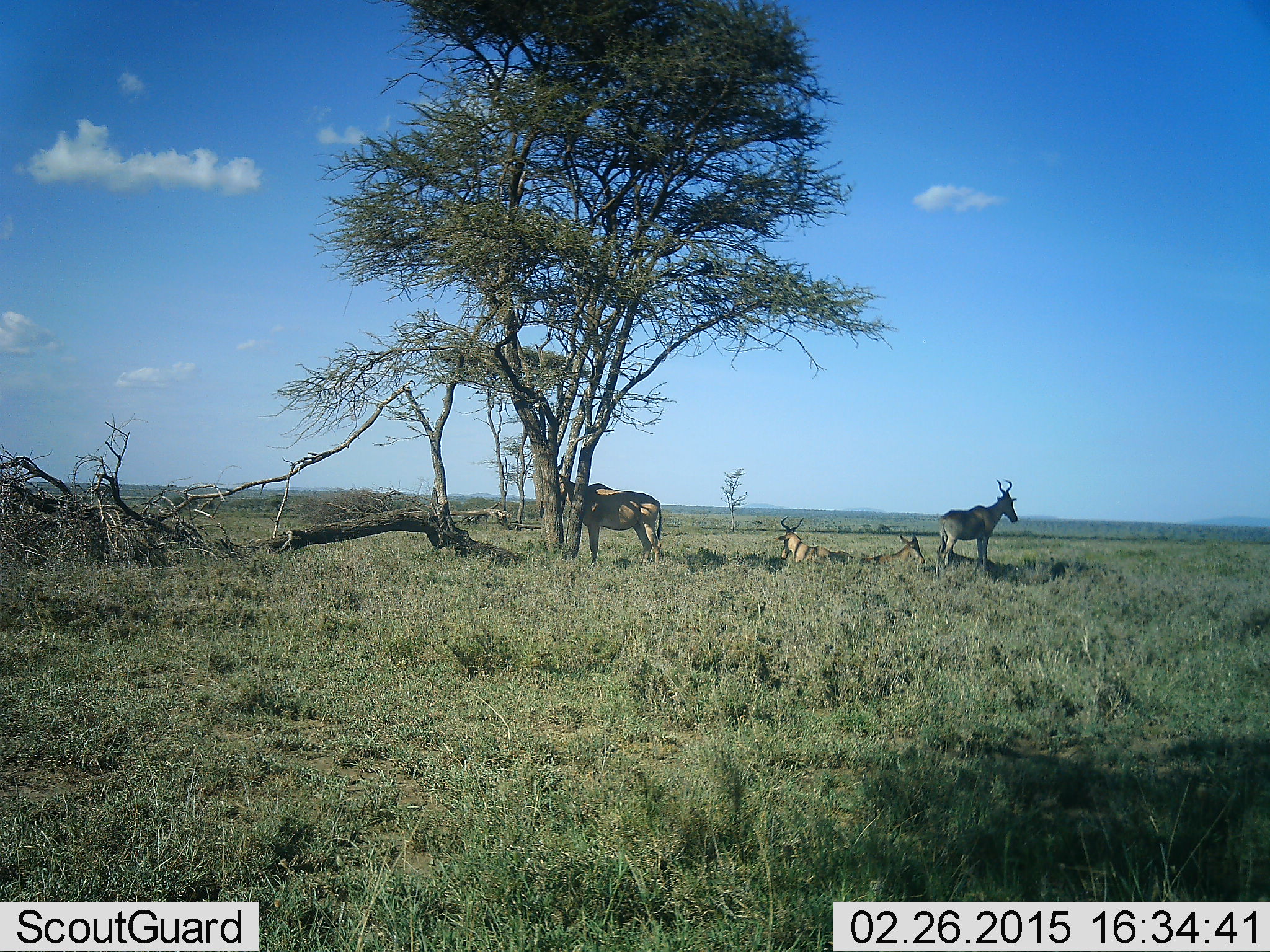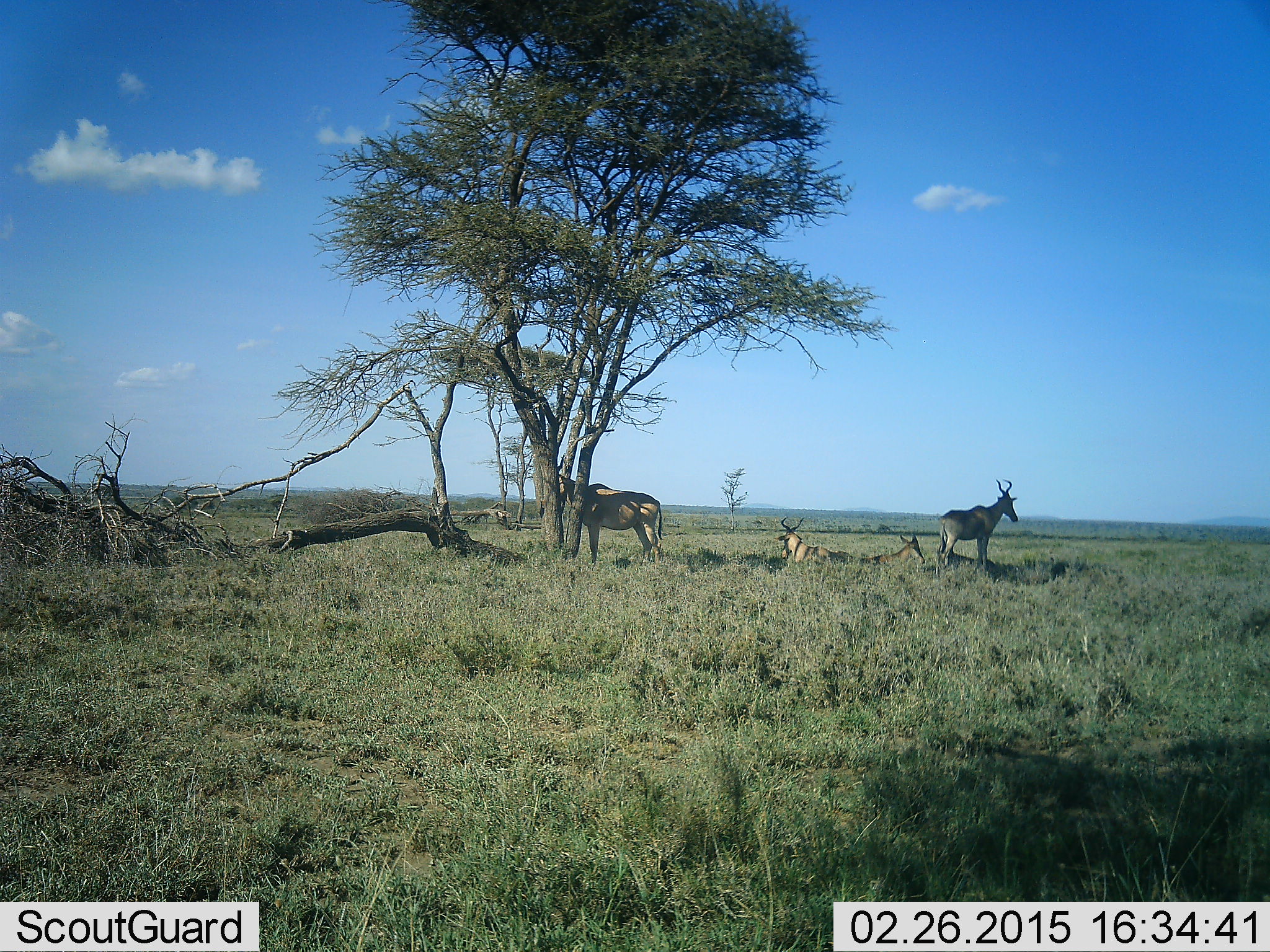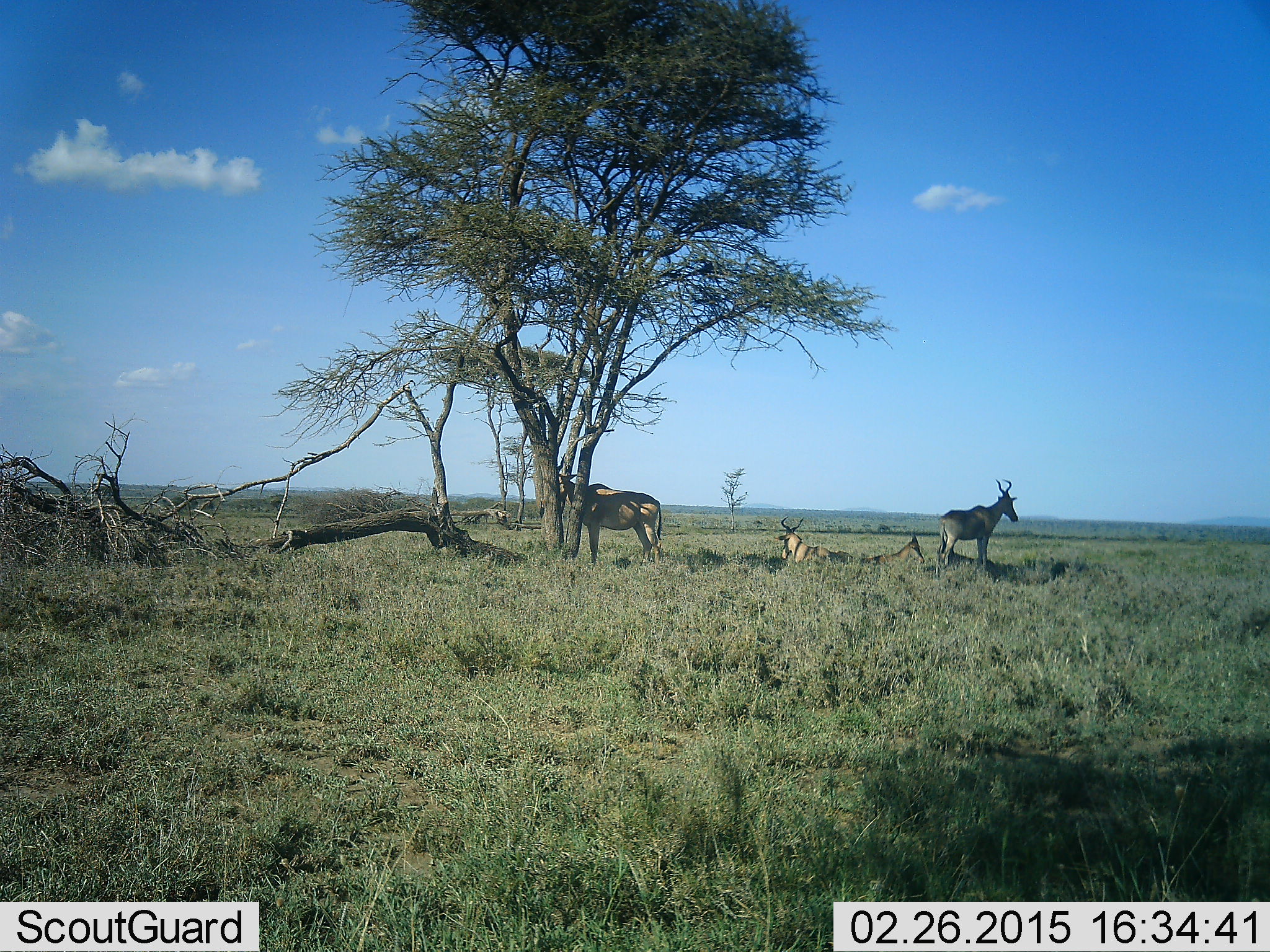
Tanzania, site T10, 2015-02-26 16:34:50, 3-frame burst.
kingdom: Animalia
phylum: Chordata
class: Mammalia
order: Artiodactyla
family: Bovidae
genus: Alcelaphus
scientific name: Alcelaphus buselaphus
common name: hartebeest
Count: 4.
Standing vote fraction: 70%.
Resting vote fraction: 100%.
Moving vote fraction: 0%.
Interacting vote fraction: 0%.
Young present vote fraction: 0%.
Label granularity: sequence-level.